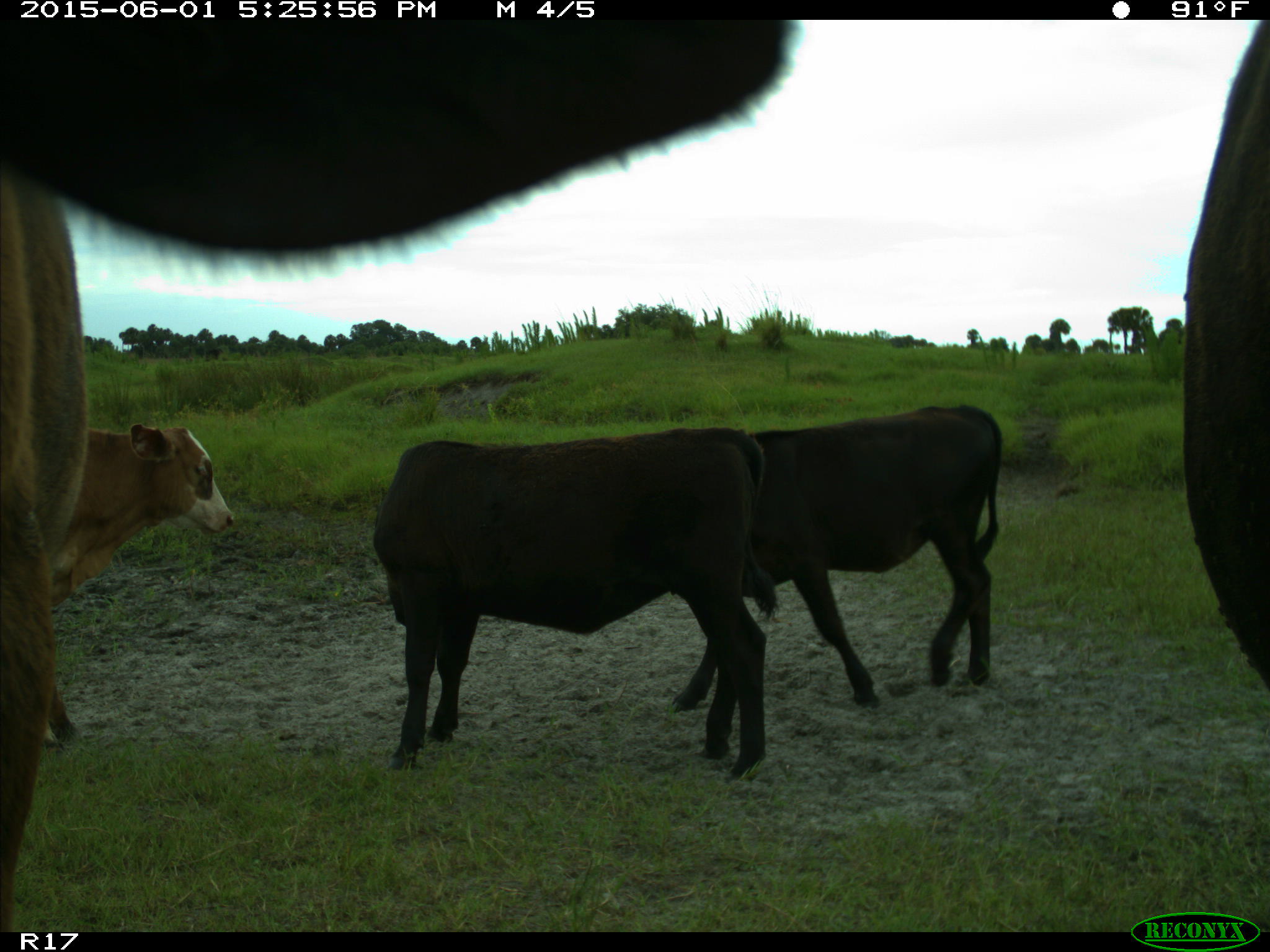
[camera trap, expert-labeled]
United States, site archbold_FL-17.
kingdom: Animalia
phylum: Chordata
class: Mammalia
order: Artiodactyla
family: Bovidae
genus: Bos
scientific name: Bos taurus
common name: domestic cow